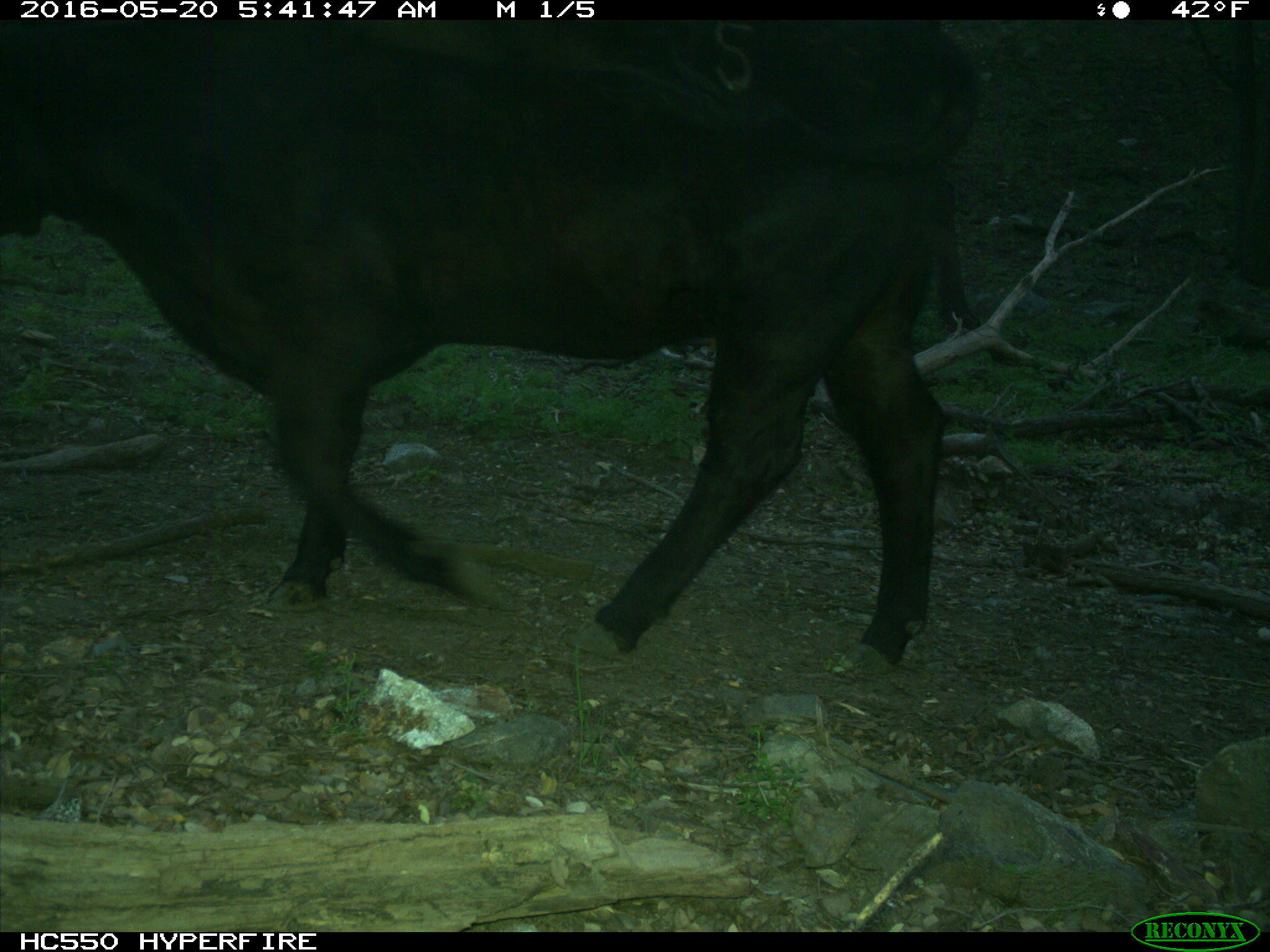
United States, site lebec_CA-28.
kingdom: Animalia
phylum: Chordata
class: Mammalia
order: Artiodactyla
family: Bovidae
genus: Bos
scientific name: Bos taurus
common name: domestic cow